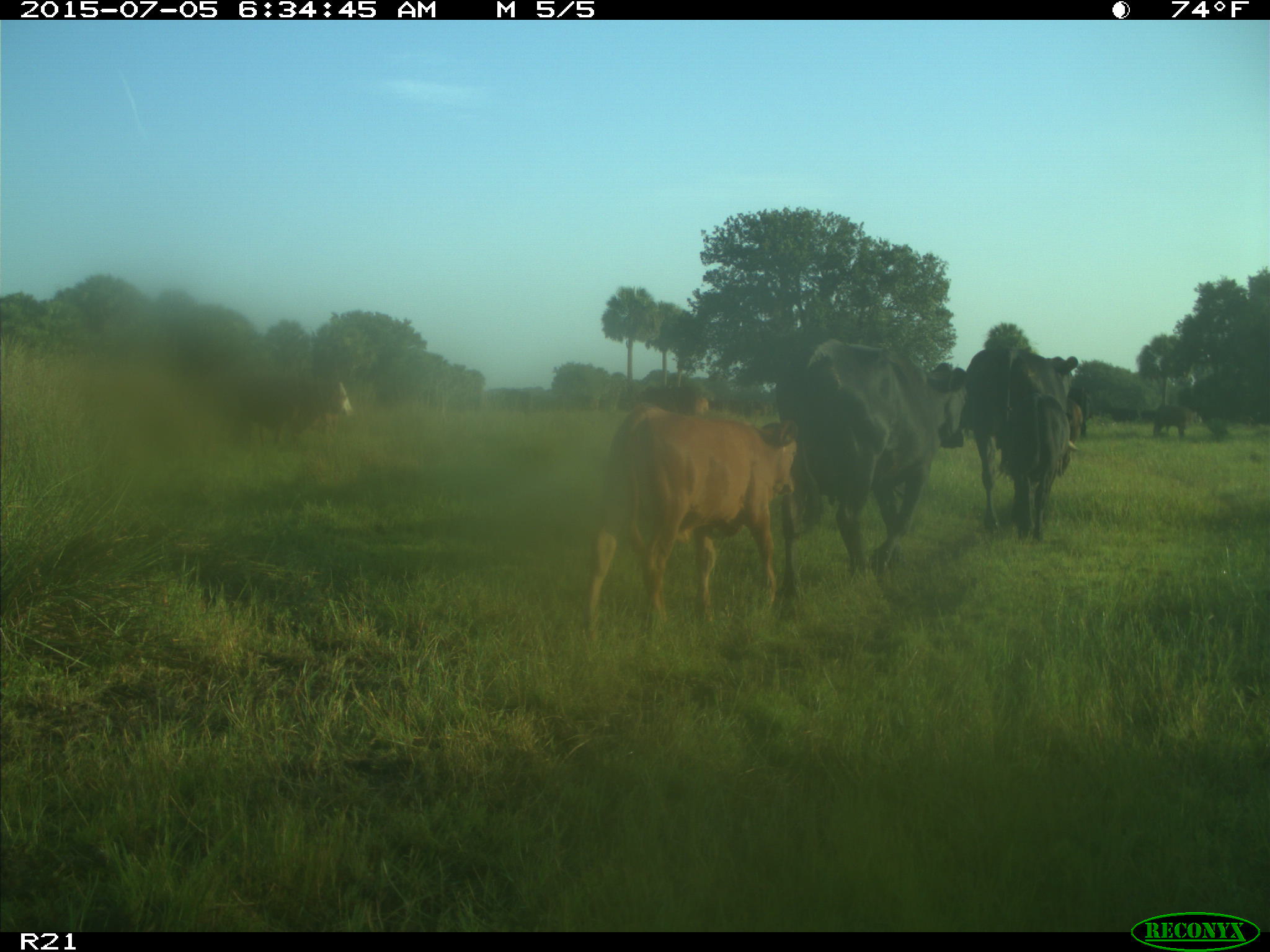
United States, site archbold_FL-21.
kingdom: Animalia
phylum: Chordata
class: Mammalia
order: Artiodactyla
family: Bovidae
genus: Bos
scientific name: Bos taurus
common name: domestic cow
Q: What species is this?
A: Bos taurus (domestic cow).